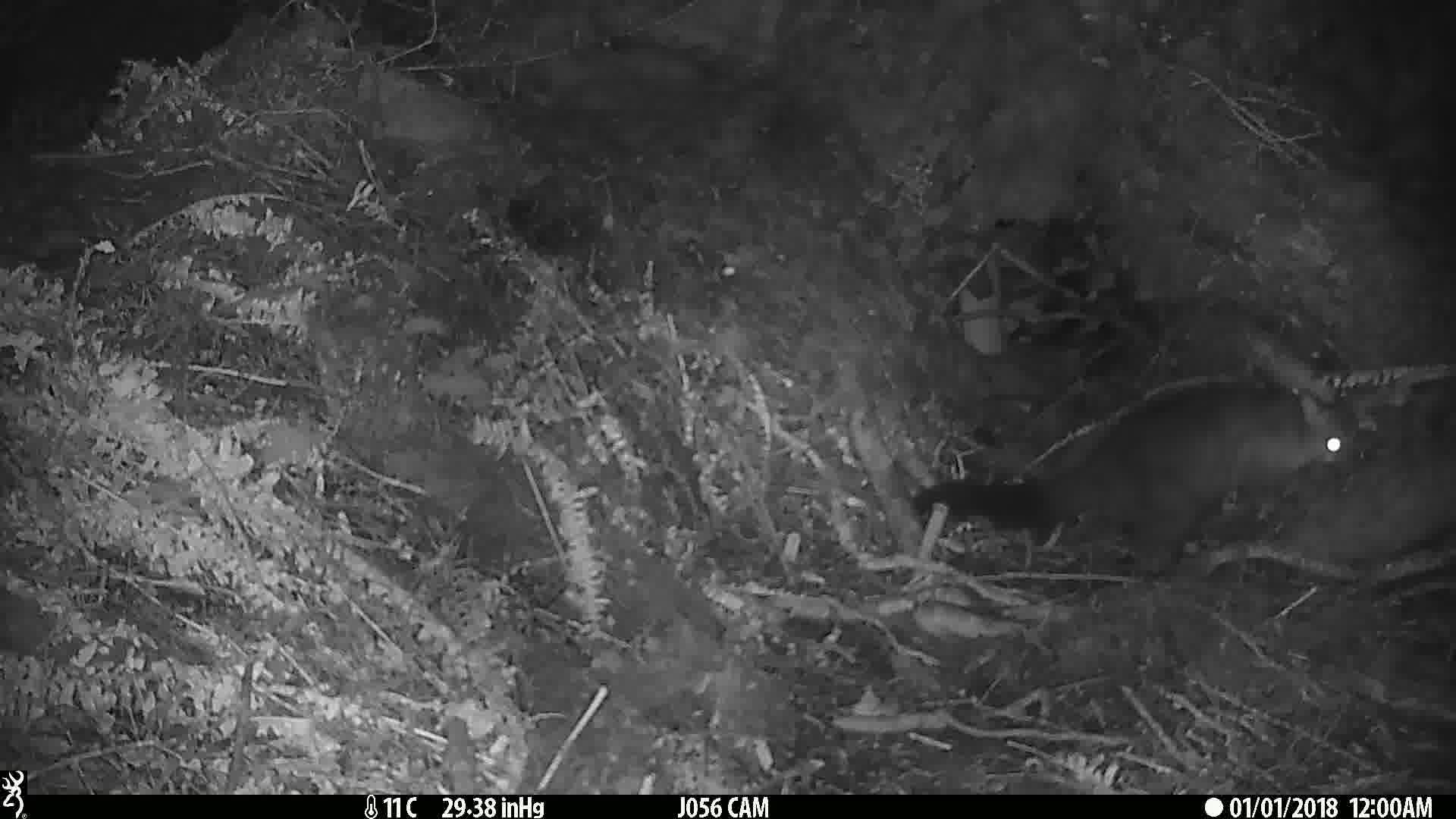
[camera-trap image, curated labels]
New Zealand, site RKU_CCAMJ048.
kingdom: Animalia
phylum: Chordata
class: Mammalia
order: Diprotodontia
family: Phalangeridae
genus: Trichosurus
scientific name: Trichosurus vulpecula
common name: common brushtail possum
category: possum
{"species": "possum (common brushtail possum) (Trichosurus vulpecula)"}